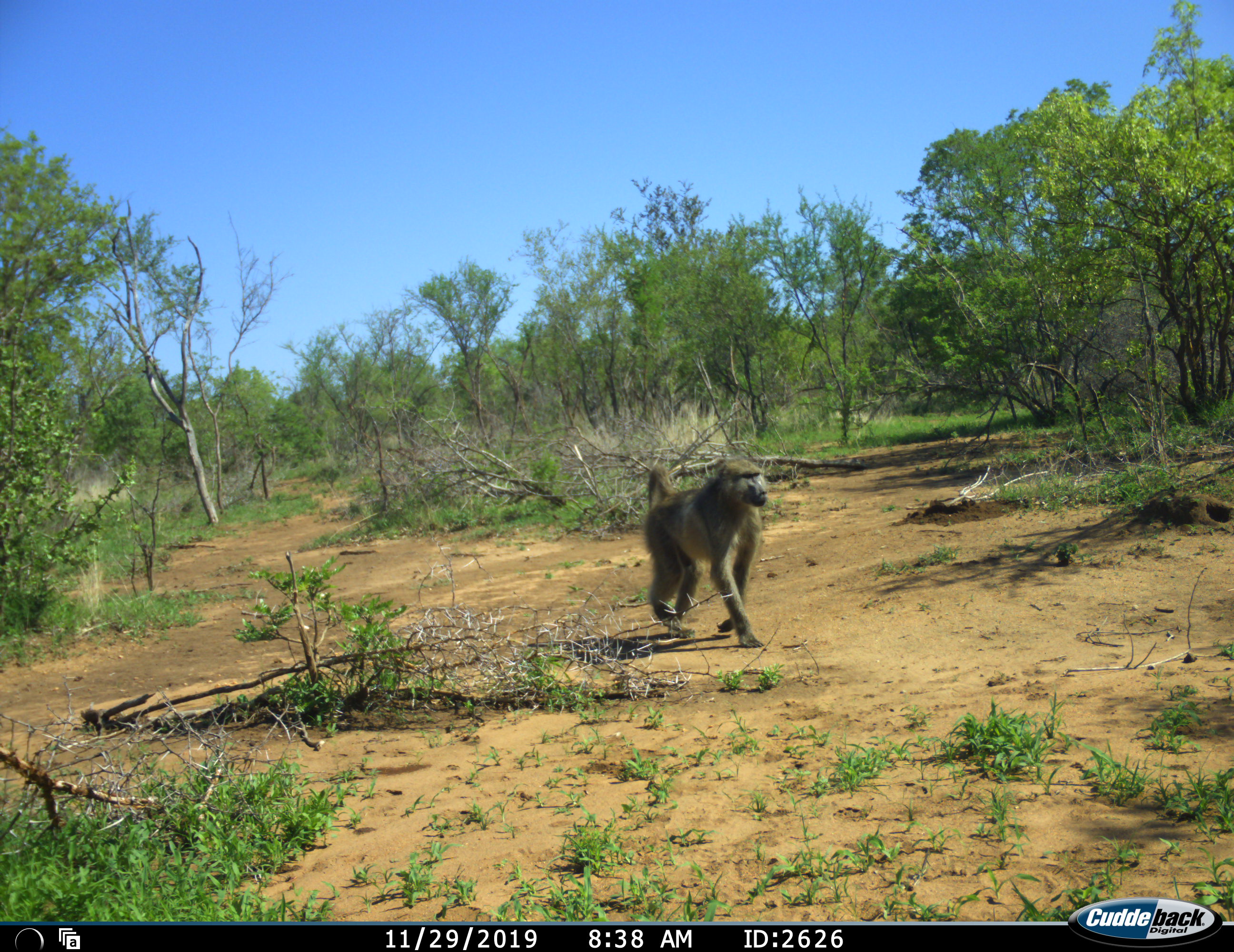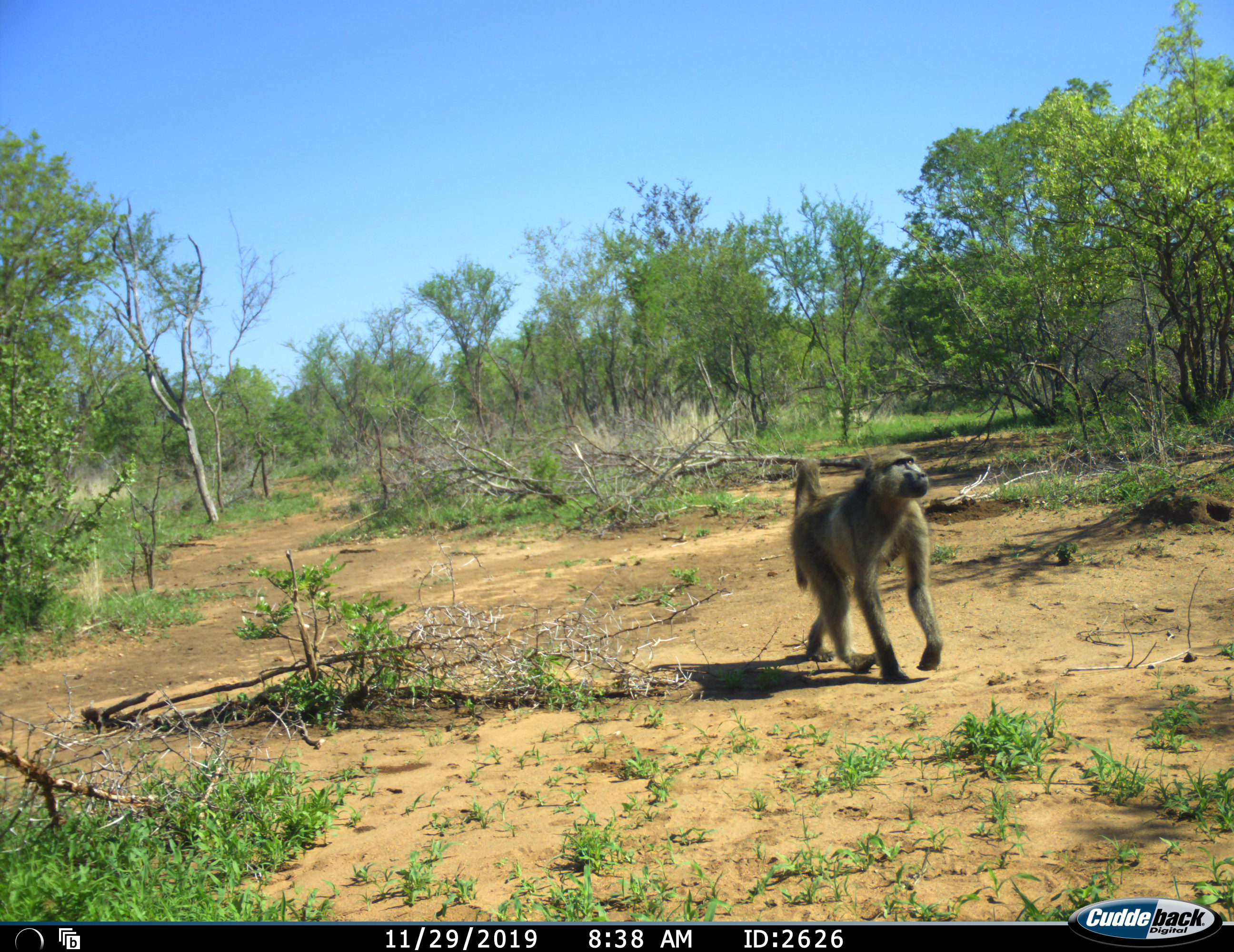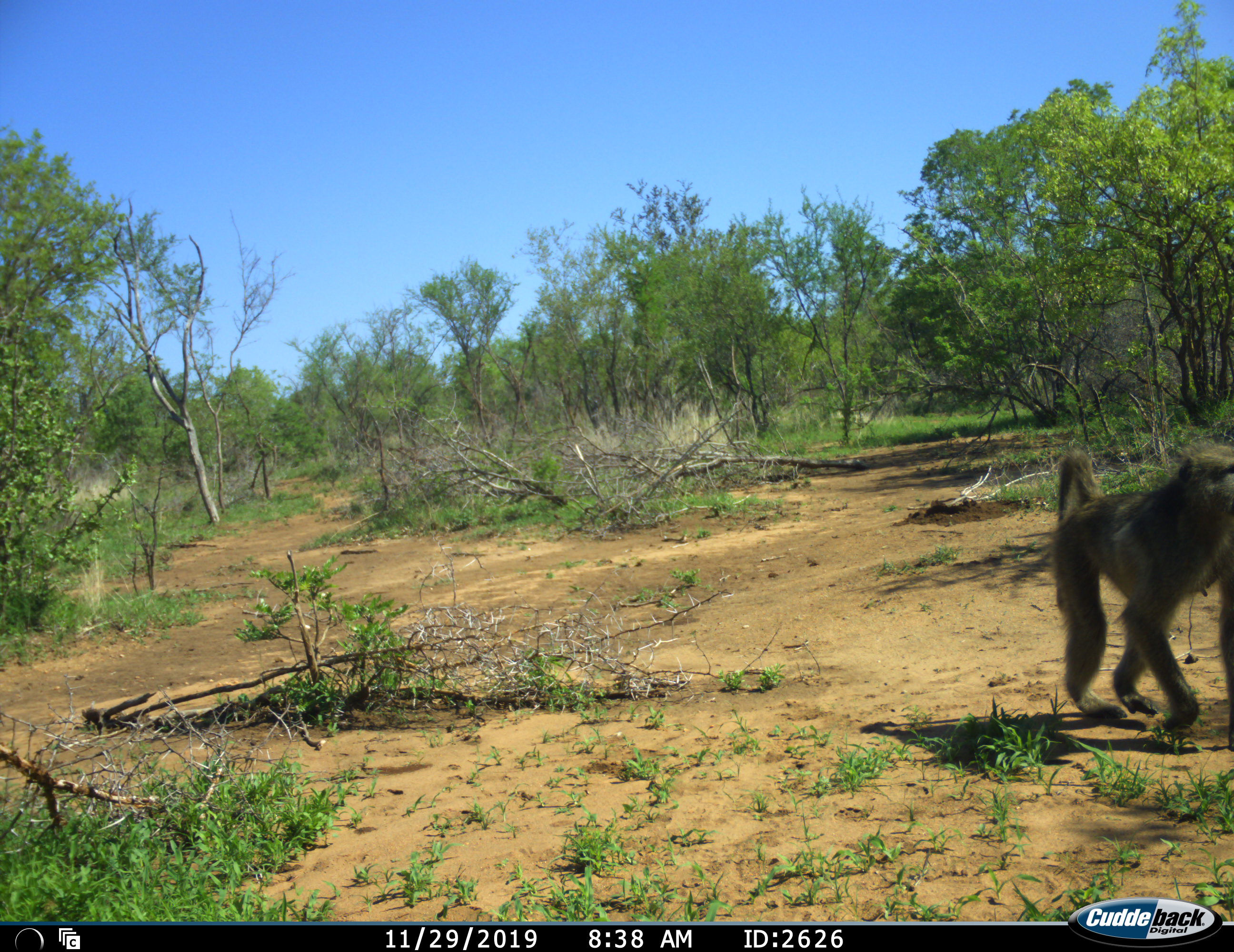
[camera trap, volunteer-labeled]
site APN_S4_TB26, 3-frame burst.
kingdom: Animalia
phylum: Chordata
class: Mammalia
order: Primates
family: Cercopithecidae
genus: Papio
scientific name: Papio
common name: baboon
Baboon (Papio), count 1. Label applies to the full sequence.